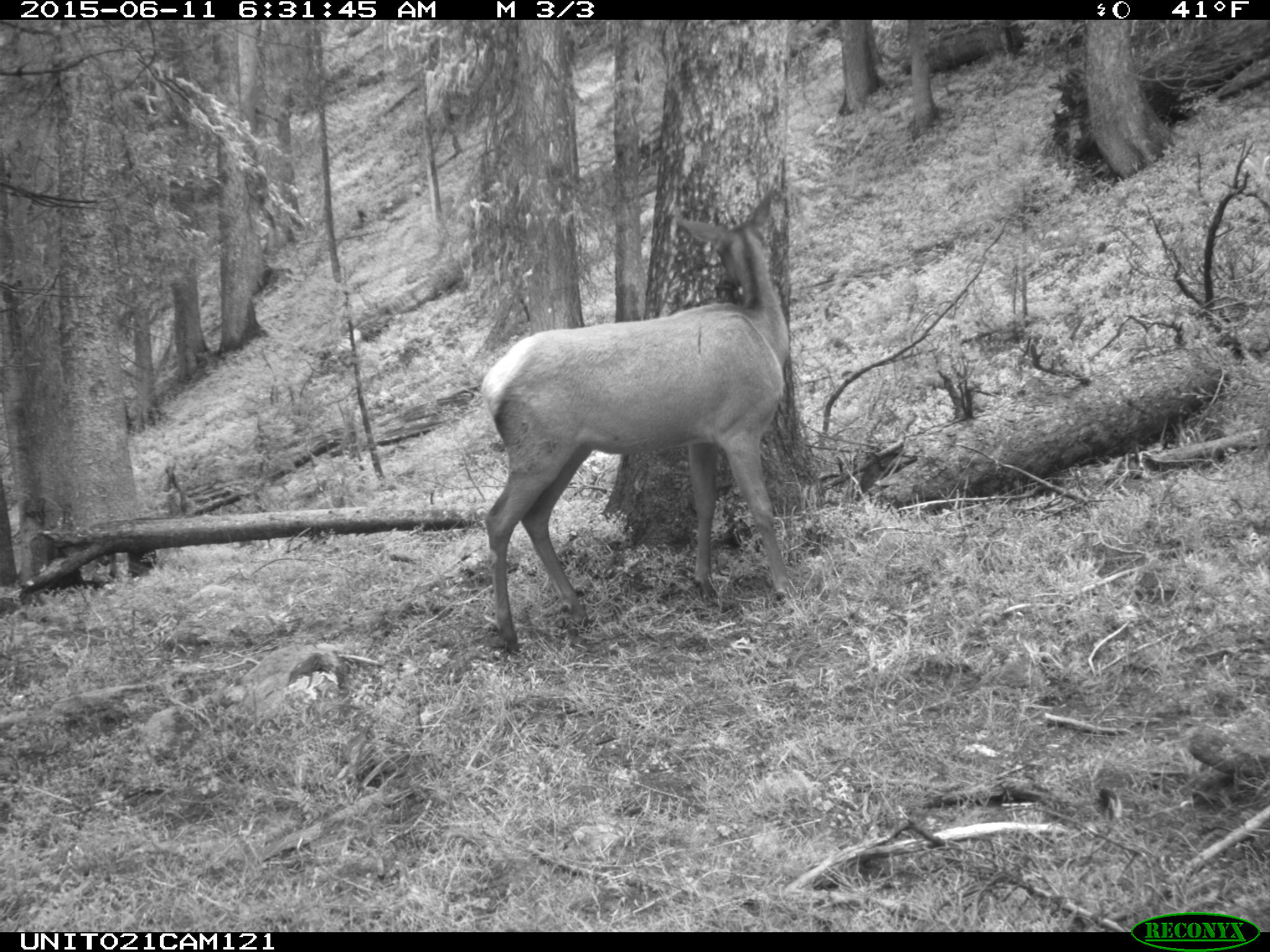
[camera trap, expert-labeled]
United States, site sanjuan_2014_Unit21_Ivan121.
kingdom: Animalia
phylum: Chordata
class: Mammalia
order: Artiodactyla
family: Cervidae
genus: Cervus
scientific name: Cervus elaphus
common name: red deer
Cervus elaphus (red deer).